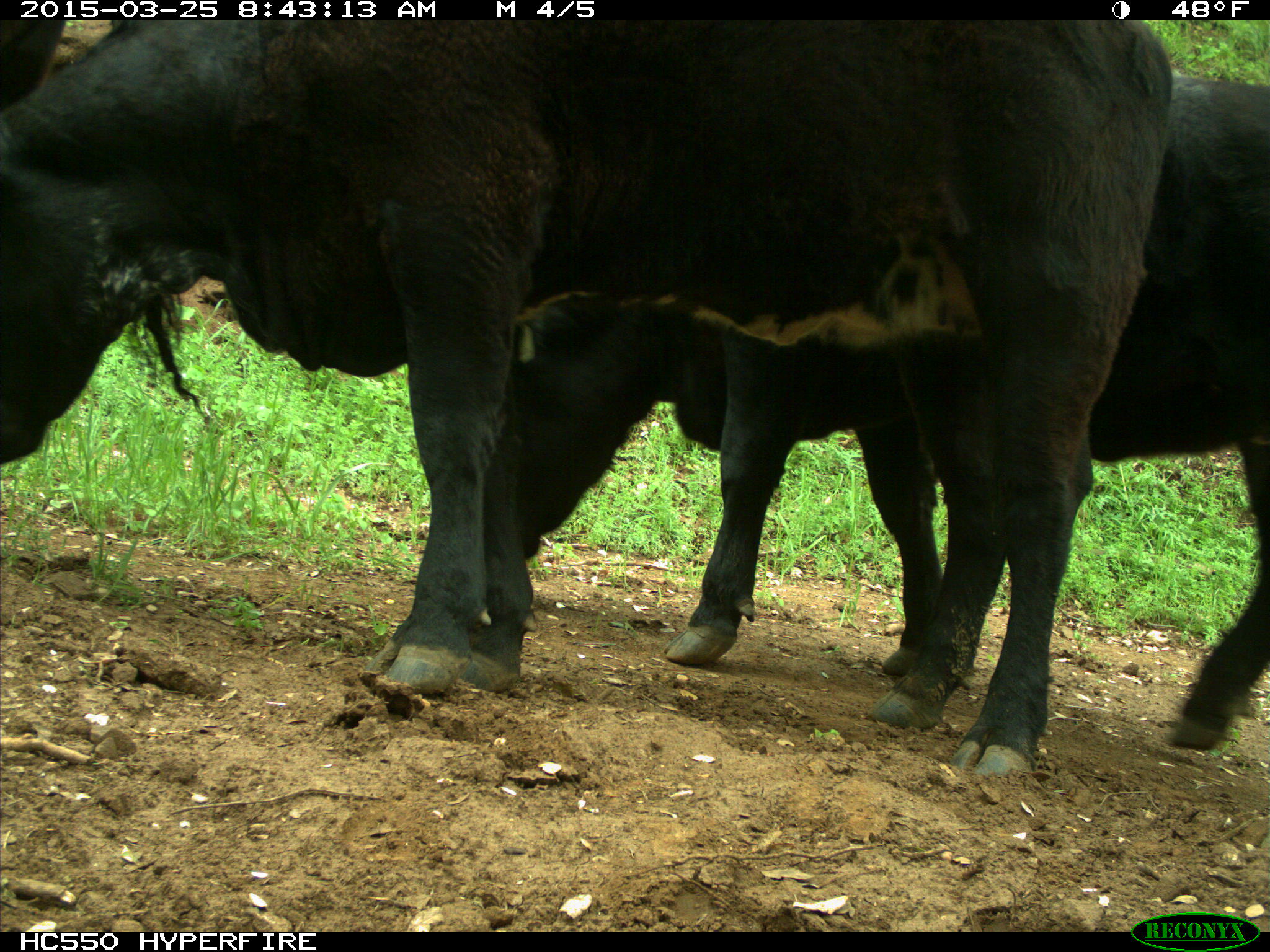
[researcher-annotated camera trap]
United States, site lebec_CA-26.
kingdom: Animalia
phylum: Chordata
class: Mammalia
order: Artiodactyla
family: Bovidae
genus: Bos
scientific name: Bos taurus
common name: domestic cow